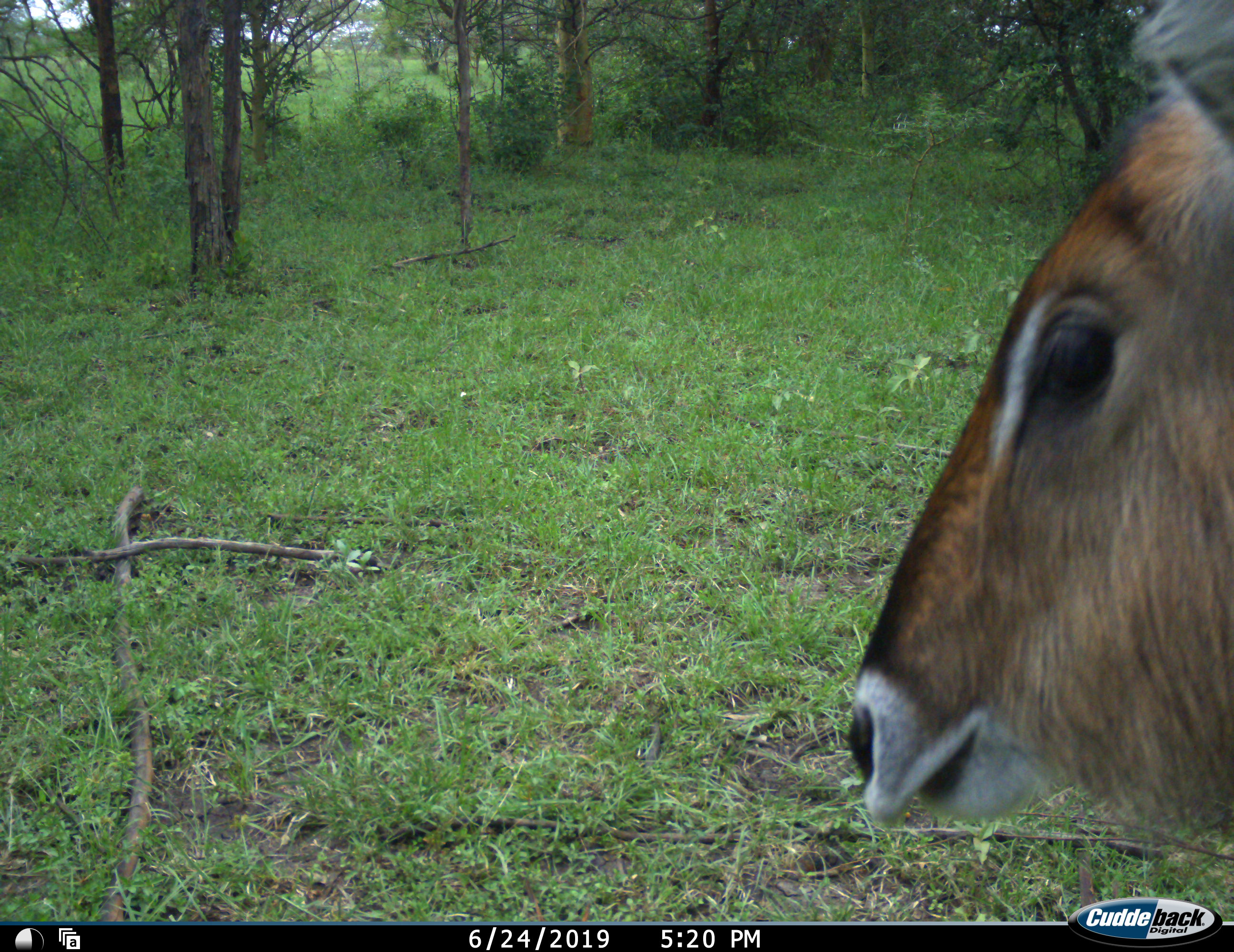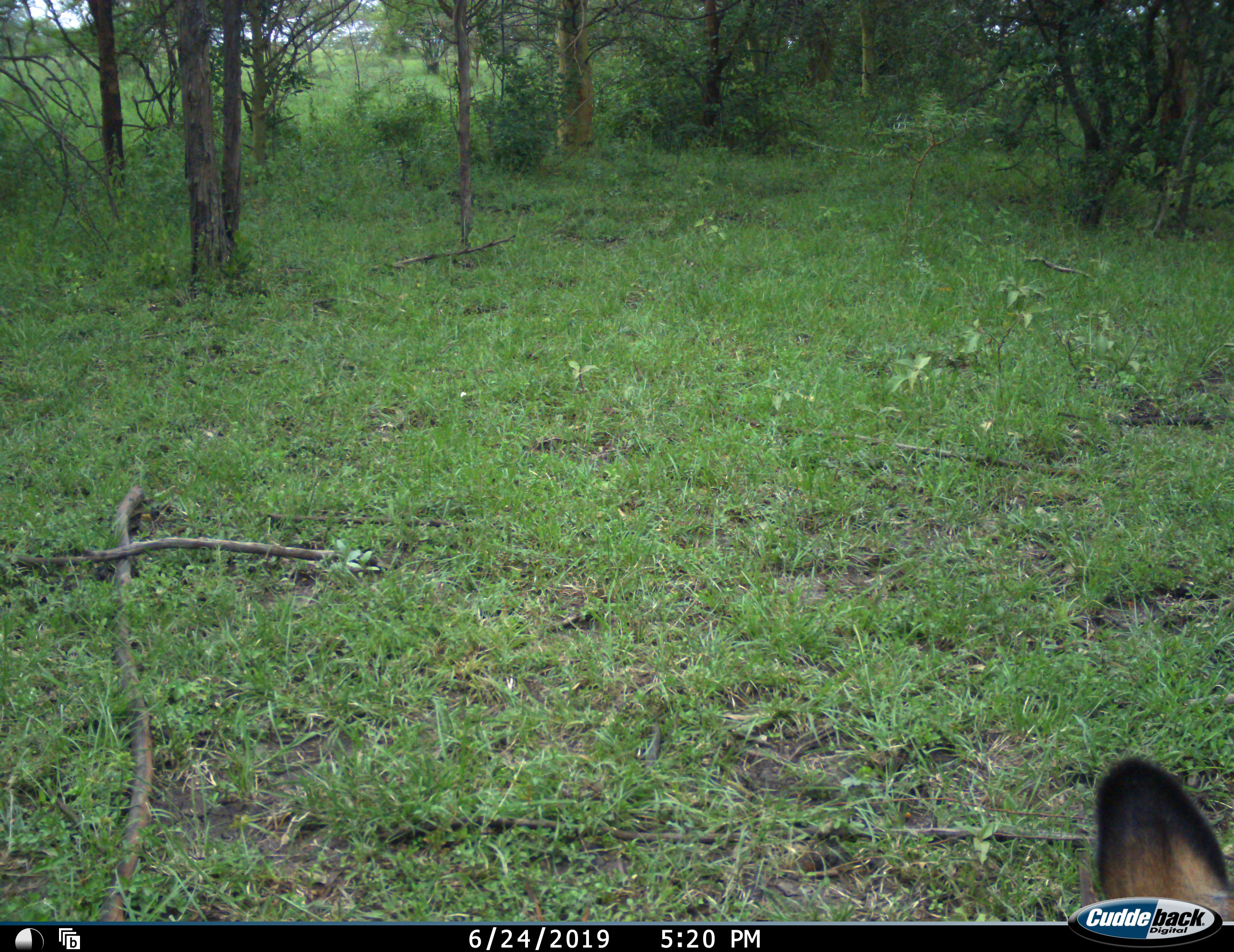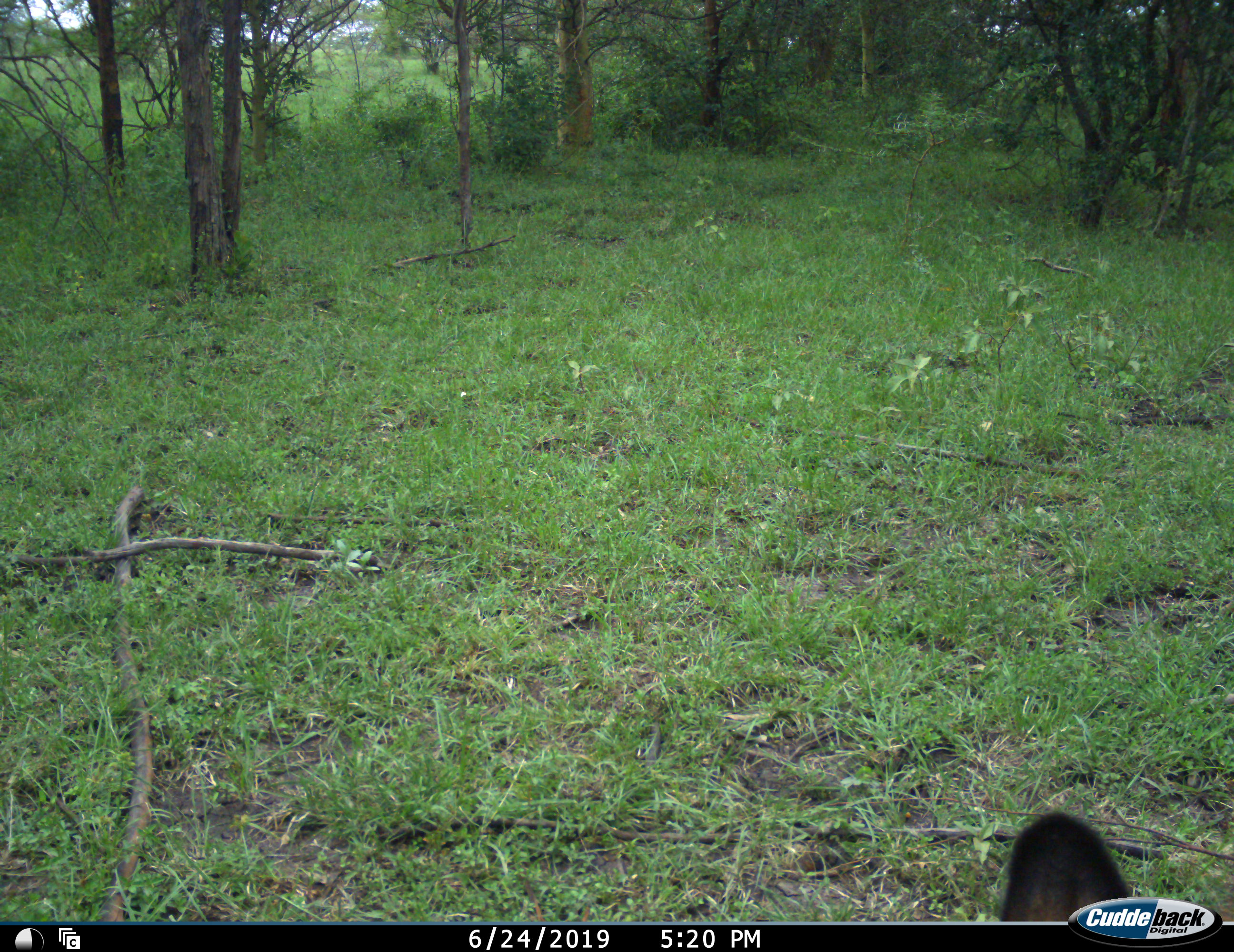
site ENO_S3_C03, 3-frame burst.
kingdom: Animalia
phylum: Chordata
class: Mammalia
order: Artiodactyla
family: Bovidae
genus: Kobus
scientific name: Kobus ellipsiprymnus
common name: waterbuck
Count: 1.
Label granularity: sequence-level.